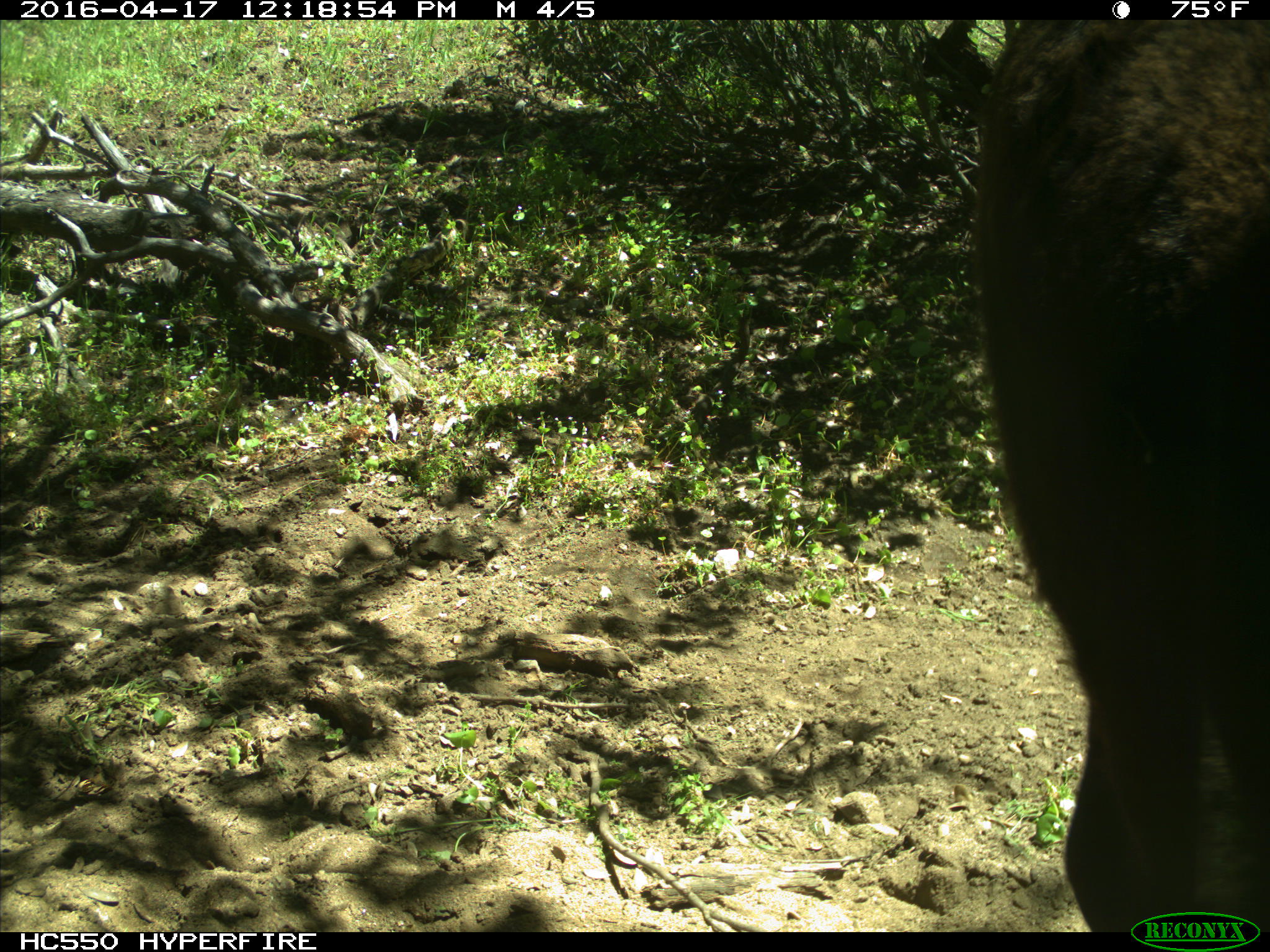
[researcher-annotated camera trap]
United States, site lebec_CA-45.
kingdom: Animalia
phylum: Chordata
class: Mammalia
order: Artiodactyla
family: Bovidae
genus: Bos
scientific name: Bos taurus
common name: domestic cow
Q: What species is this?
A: Bos taurus (domestic cow).